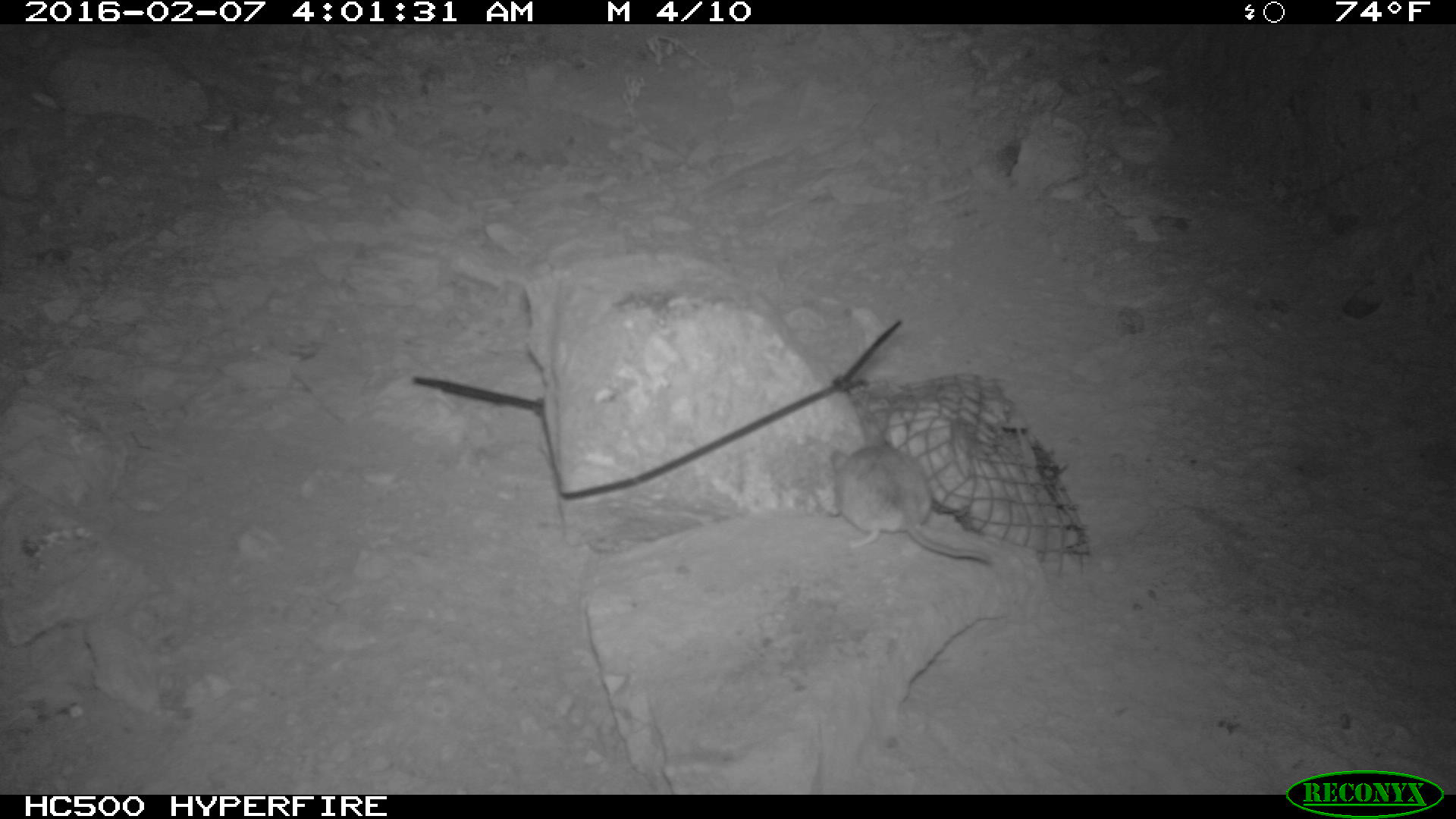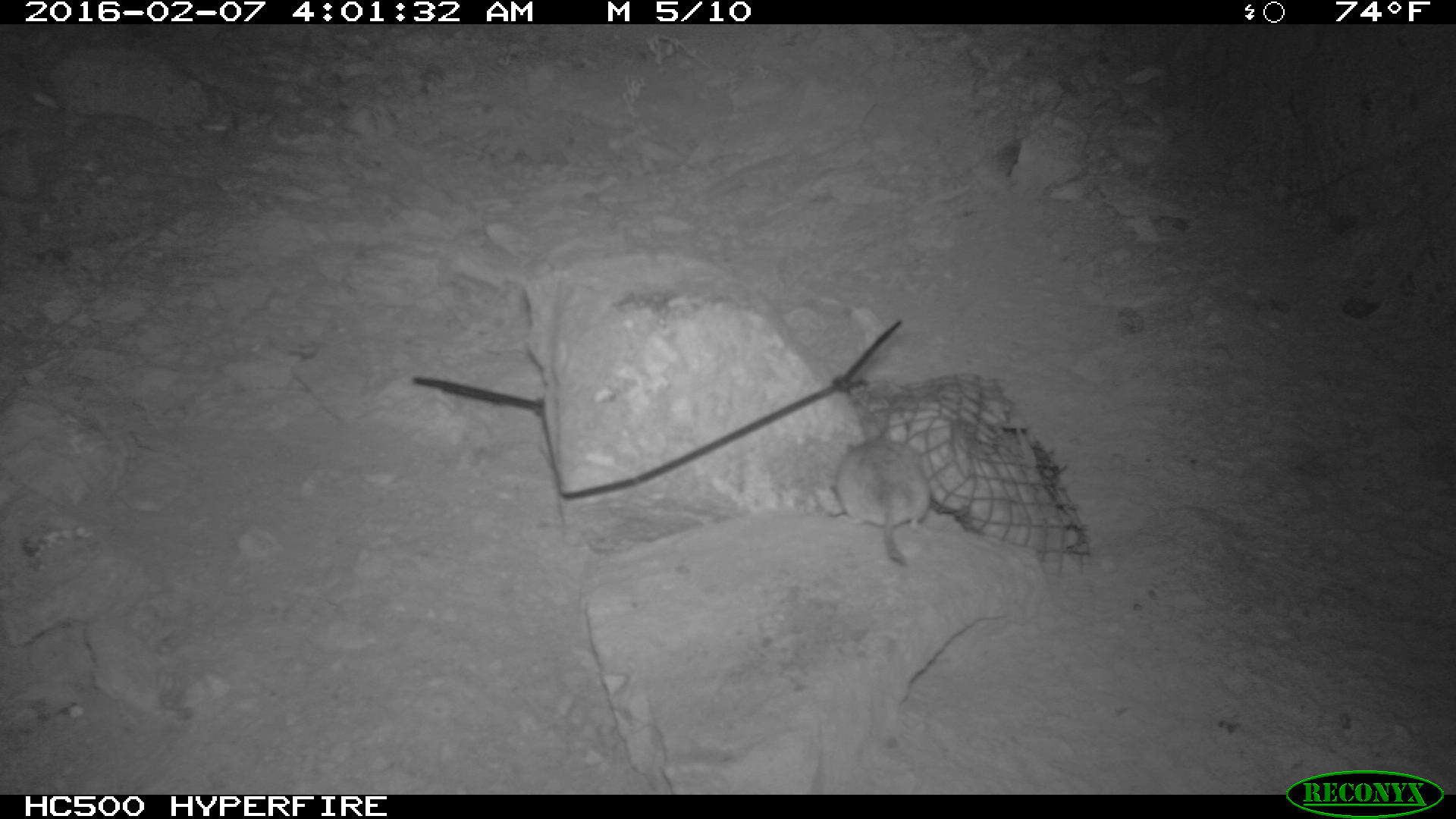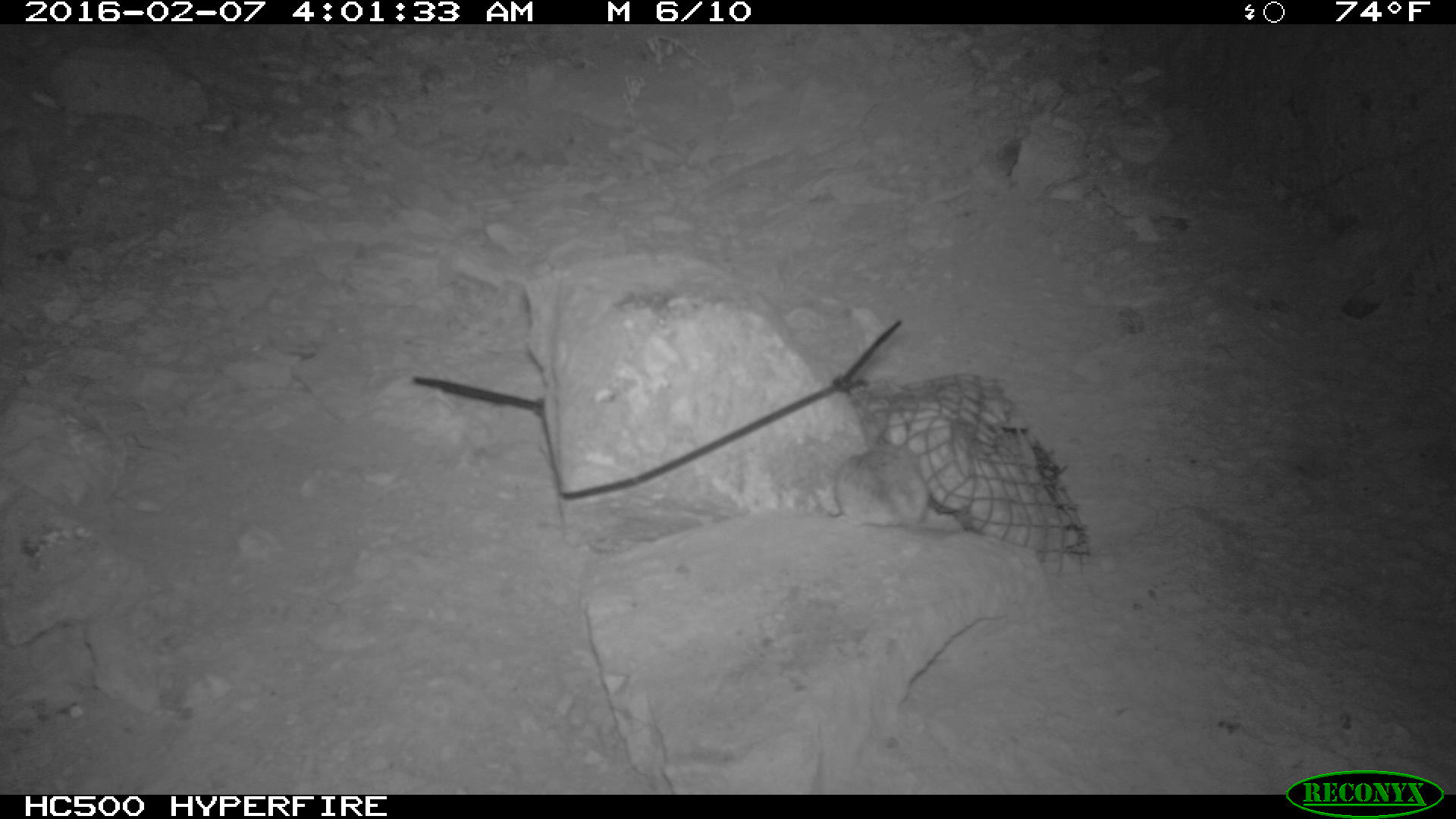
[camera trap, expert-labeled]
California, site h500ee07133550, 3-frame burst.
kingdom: Animalia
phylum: Chordata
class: Mammalia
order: Rodentia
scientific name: Rodentia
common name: rodent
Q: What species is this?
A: Rodent (Rodentia).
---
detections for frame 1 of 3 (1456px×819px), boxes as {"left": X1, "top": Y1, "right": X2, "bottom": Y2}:
rodent: {"left": 827, "top": 423, "right": 995, "bottom": 569}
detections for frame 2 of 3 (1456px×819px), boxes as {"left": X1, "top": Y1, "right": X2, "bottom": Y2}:
rodent: {"left": 836, "top": 415, "right": 930, "bottom": 565}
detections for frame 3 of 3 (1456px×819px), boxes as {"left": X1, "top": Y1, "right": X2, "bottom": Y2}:
rodent: {"left": 824, "top": 438, "right": 962, "bottom": 532}